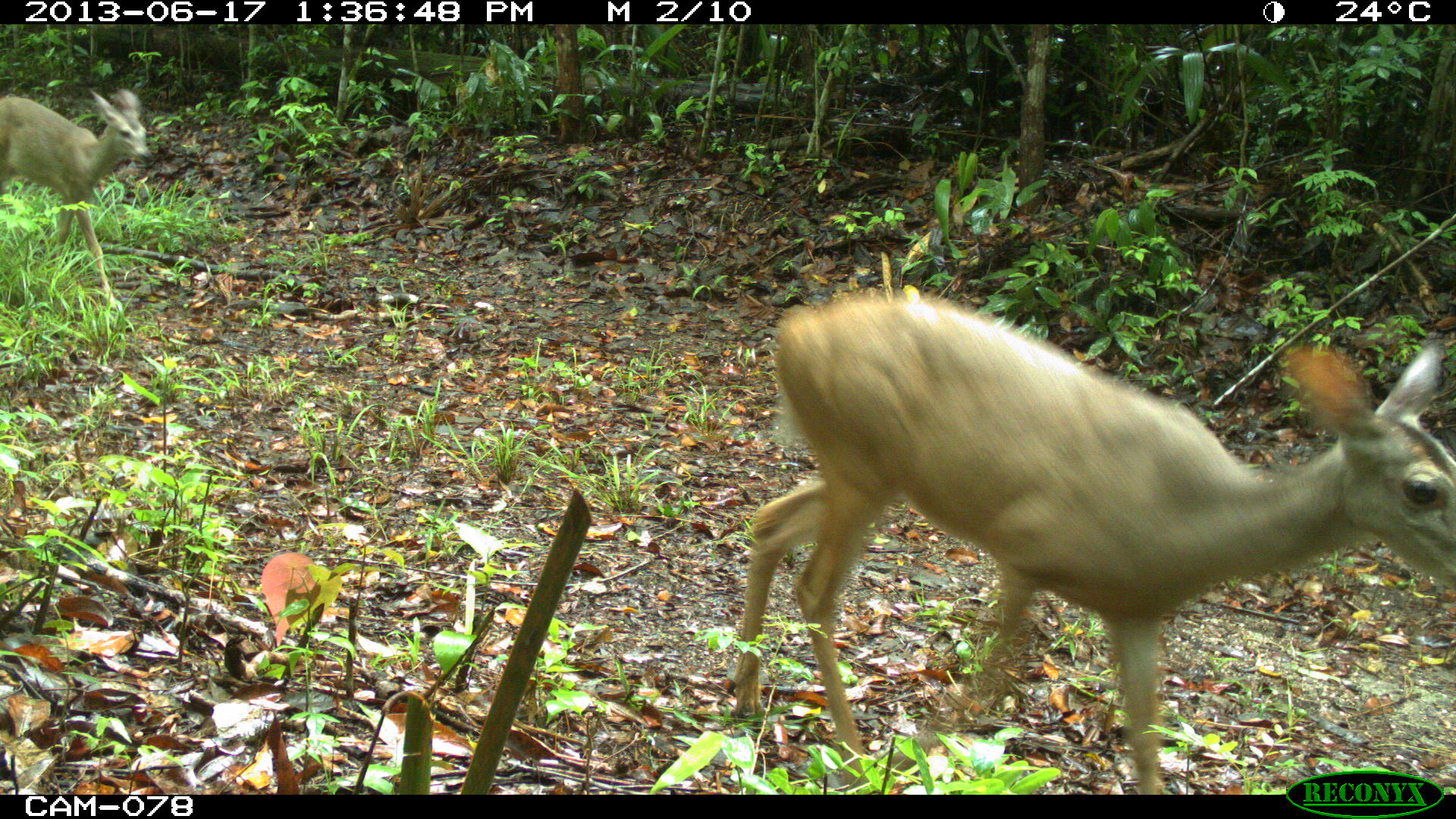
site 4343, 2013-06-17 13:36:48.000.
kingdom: Animalia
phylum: Chordata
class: Mammalia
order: Artiodactyla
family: Cervidae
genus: Odocoileus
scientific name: Odocoileus virginianus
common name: white-tailed deer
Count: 2.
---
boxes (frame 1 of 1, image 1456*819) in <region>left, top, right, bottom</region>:
odocoileus virginianus: <region>729, 283, 1456, 791</region>; <region>0, 90, 153, 306</region>